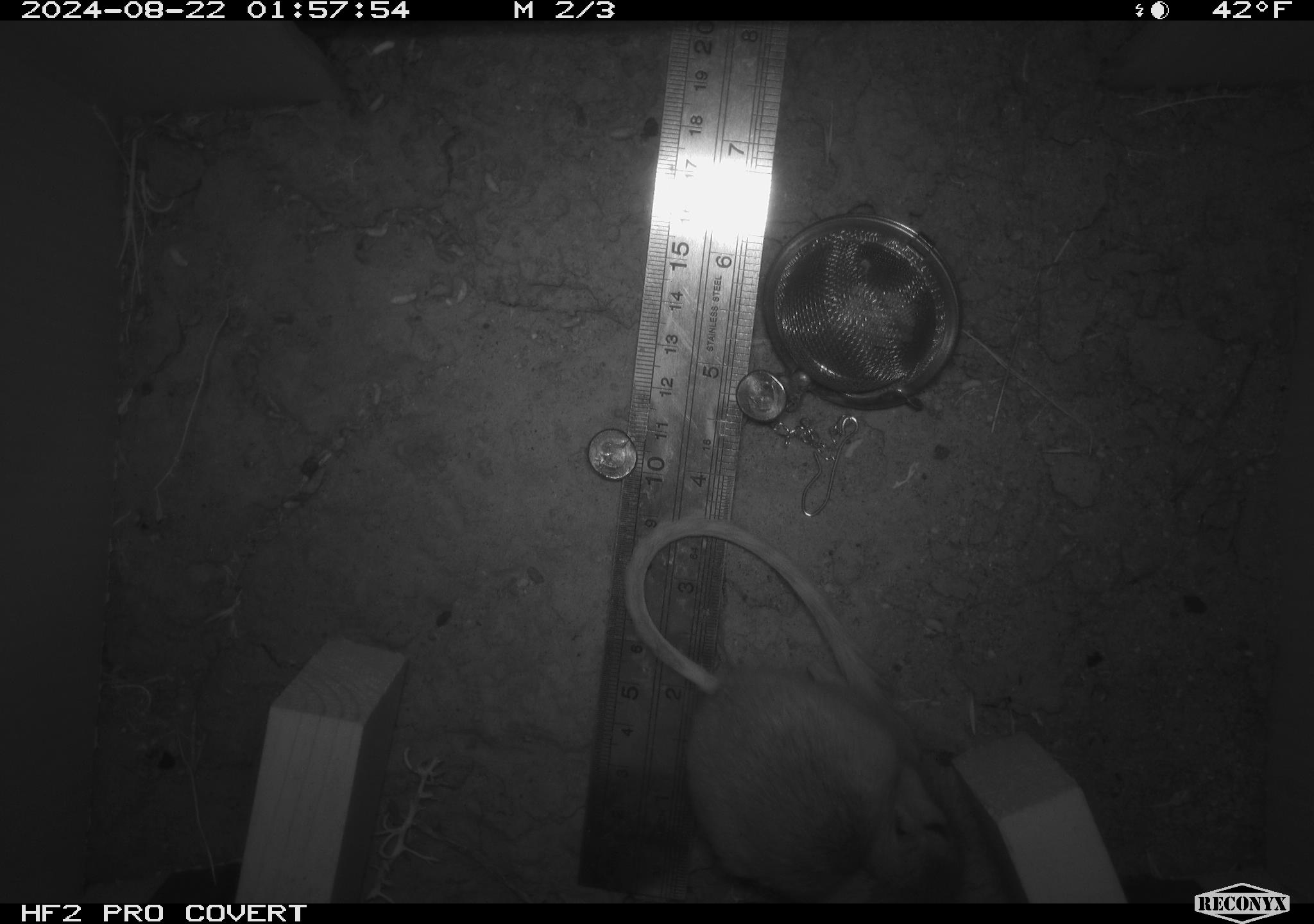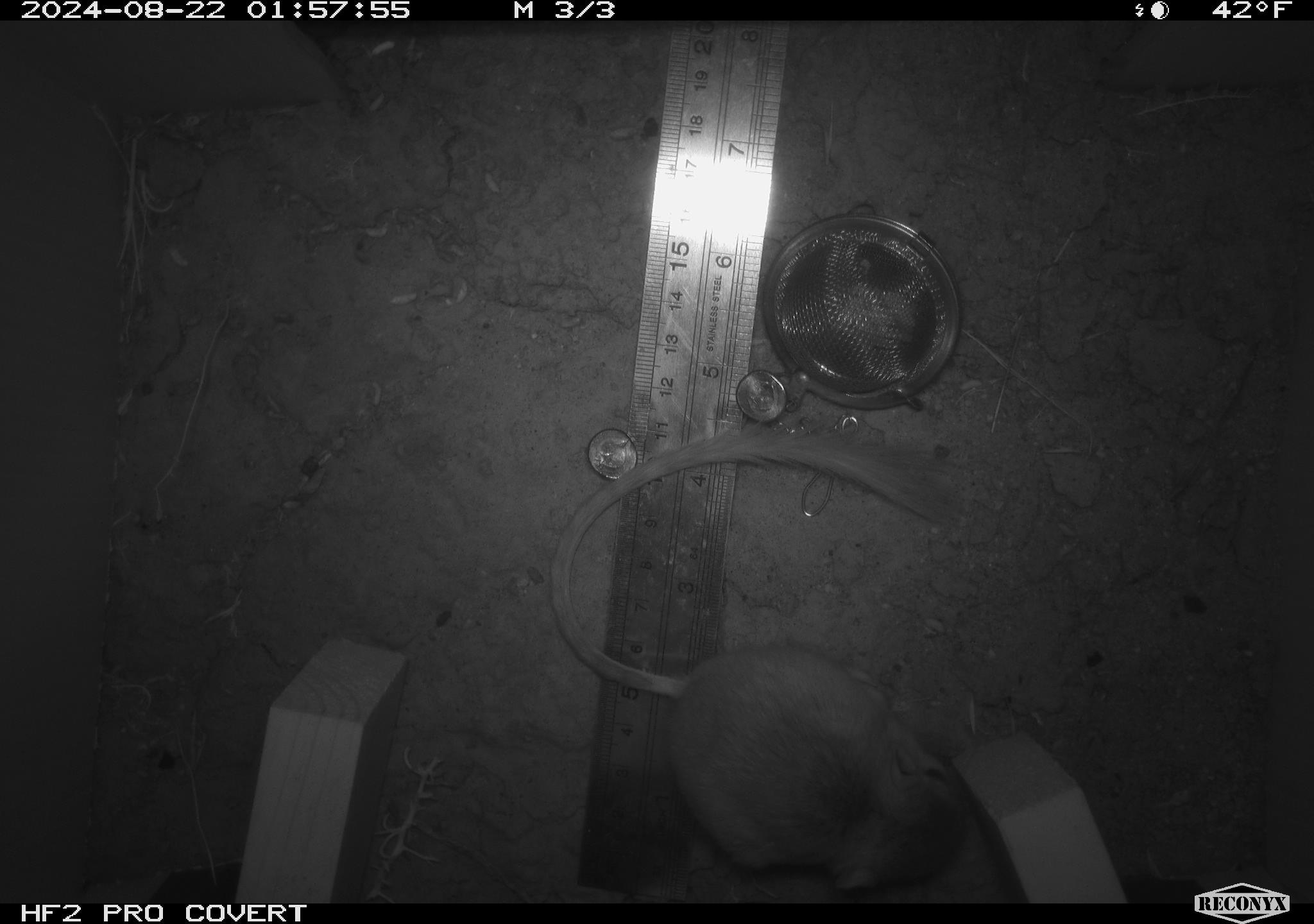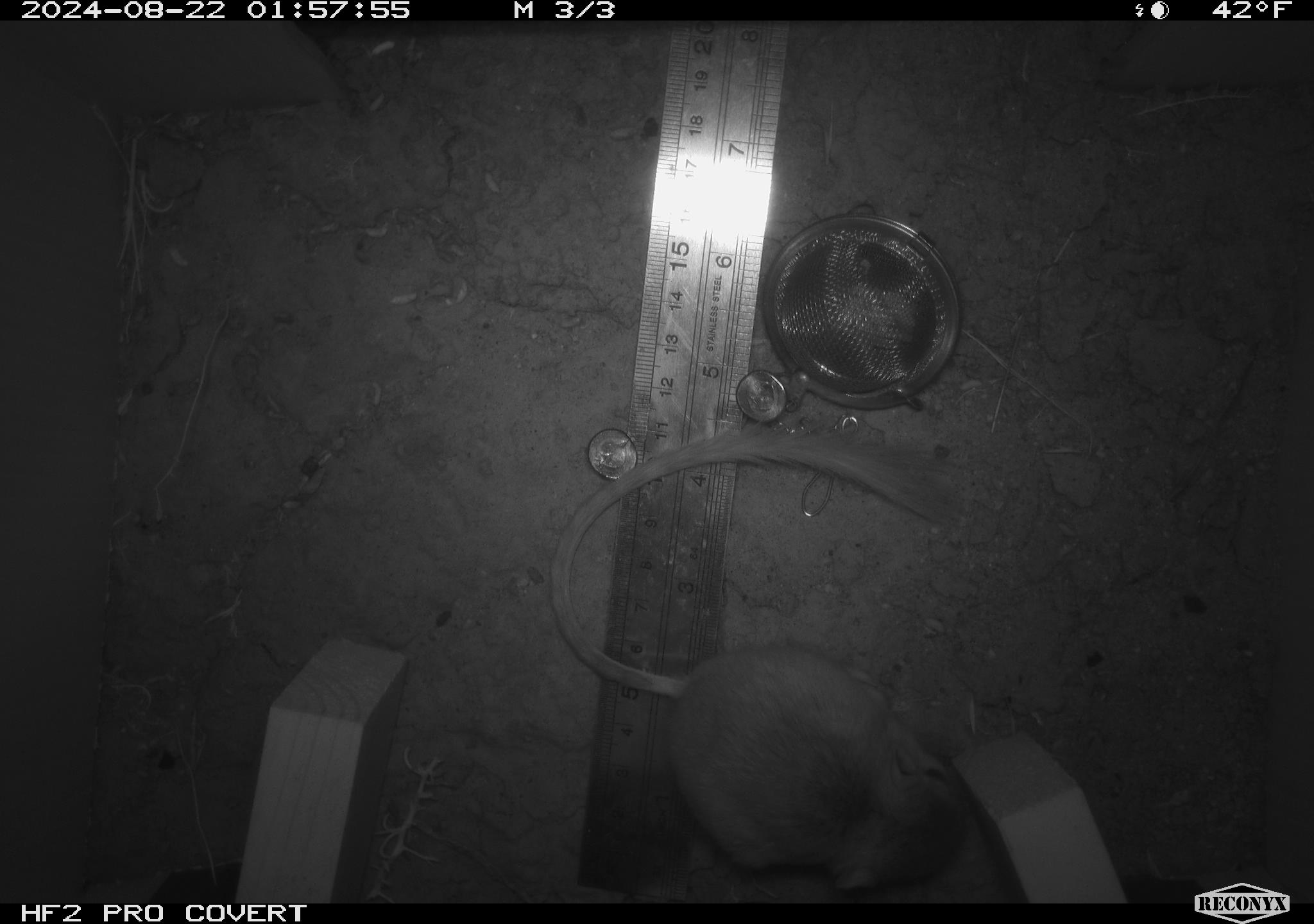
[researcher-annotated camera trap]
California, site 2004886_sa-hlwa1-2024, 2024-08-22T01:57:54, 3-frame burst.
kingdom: Animalia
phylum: Chordata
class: Mammalia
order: Rodentia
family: Heteromyidae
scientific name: Heteromyidae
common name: kangaroo rats and pocket mice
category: heteromyidae family